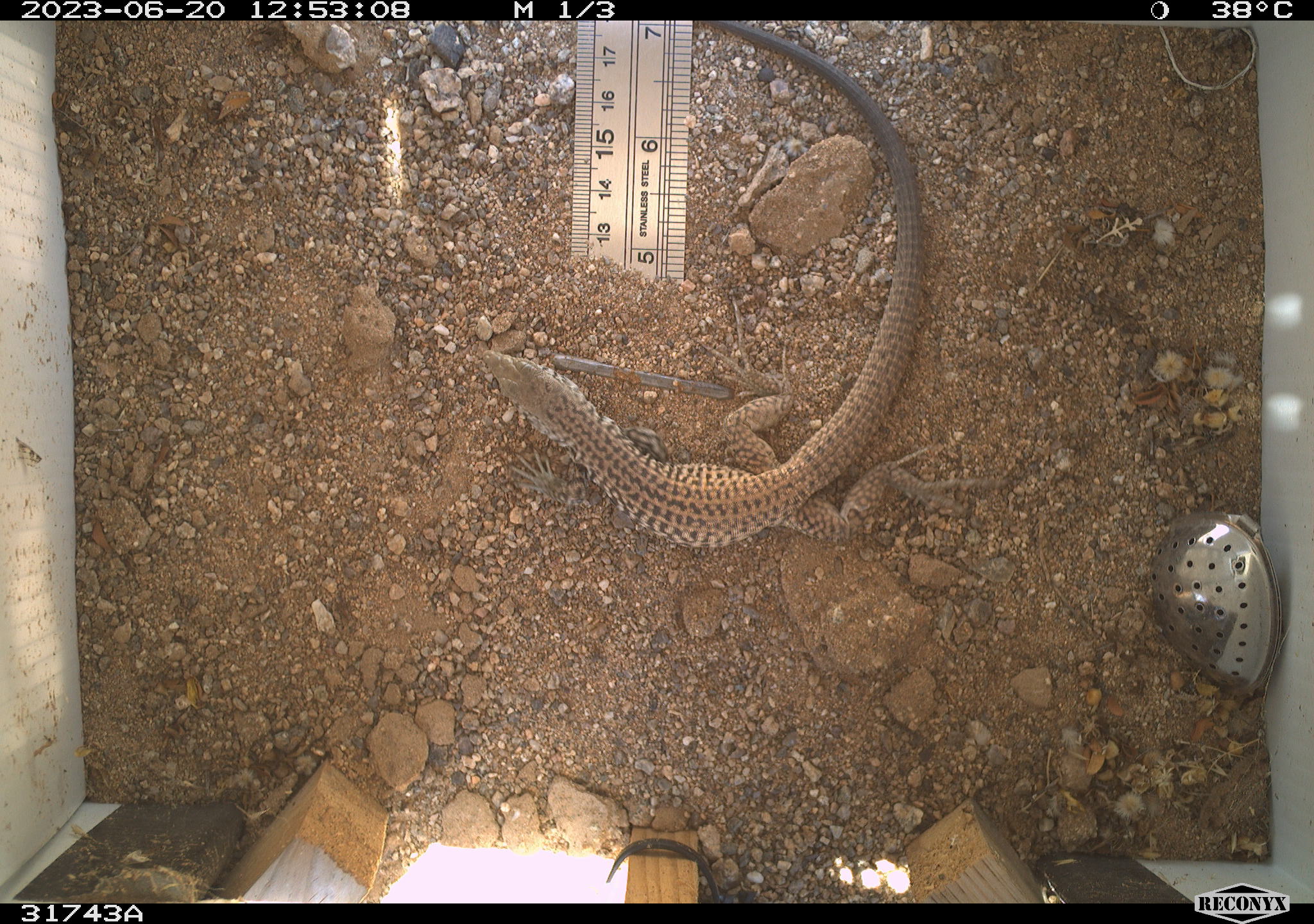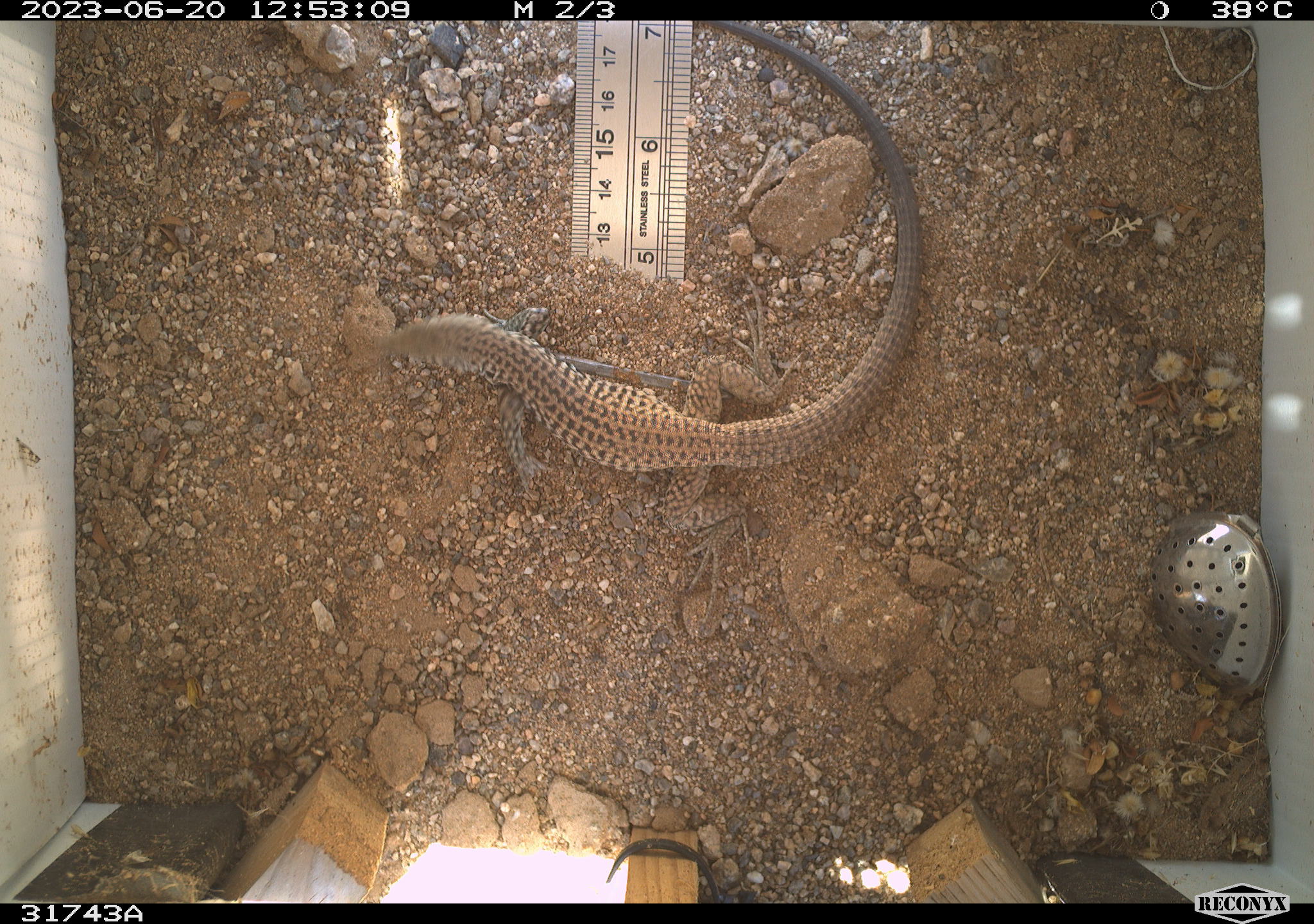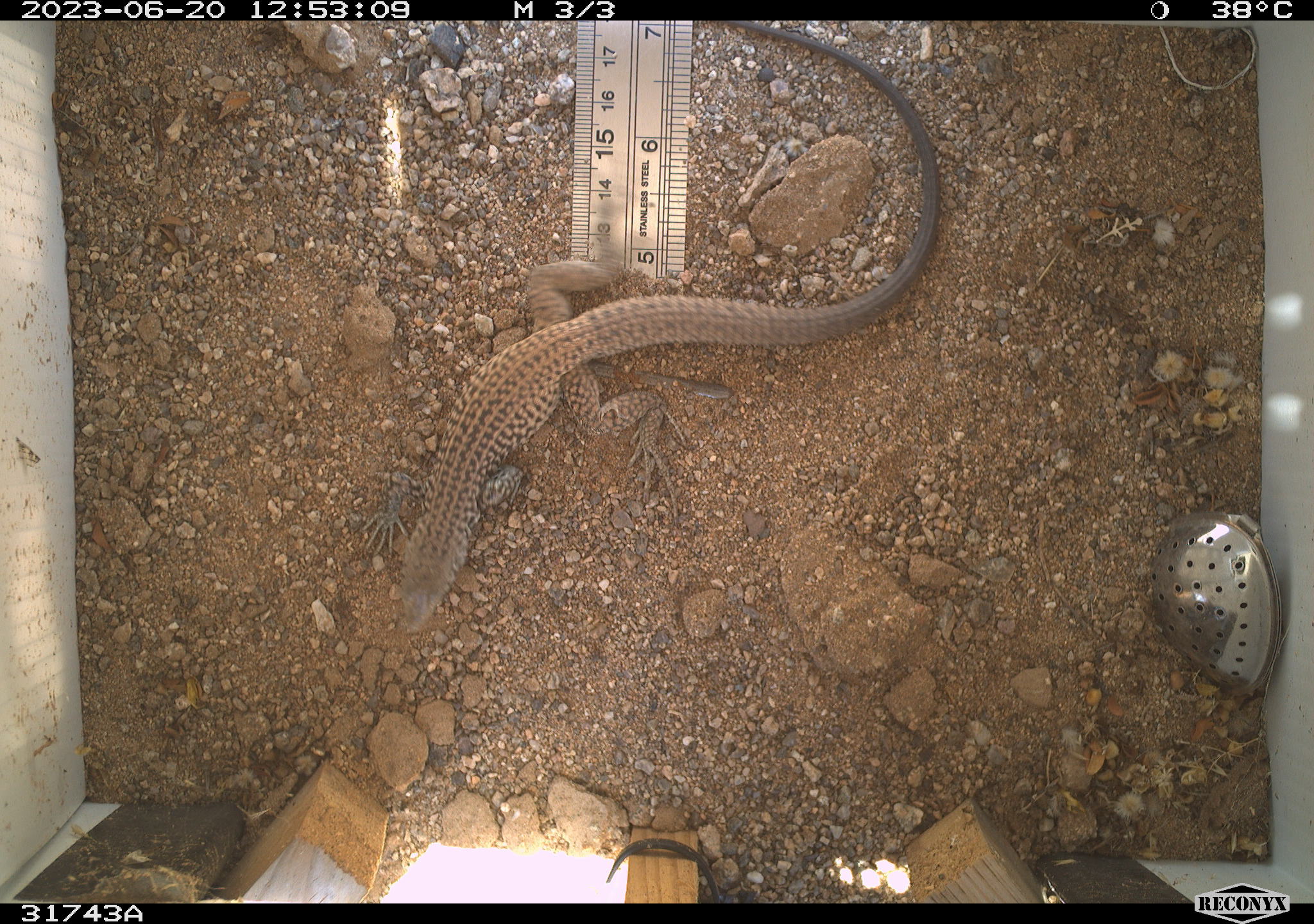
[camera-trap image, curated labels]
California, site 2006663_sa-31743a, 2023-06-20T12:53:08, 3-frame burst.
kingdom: Animalia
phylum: Chordata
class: Reptilia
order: Squamata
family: Teiidae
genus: Aspidoscelis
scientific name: Aspidoscelis tigris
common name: western whiptail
Western whiptail (Aspidoscelis tigris).